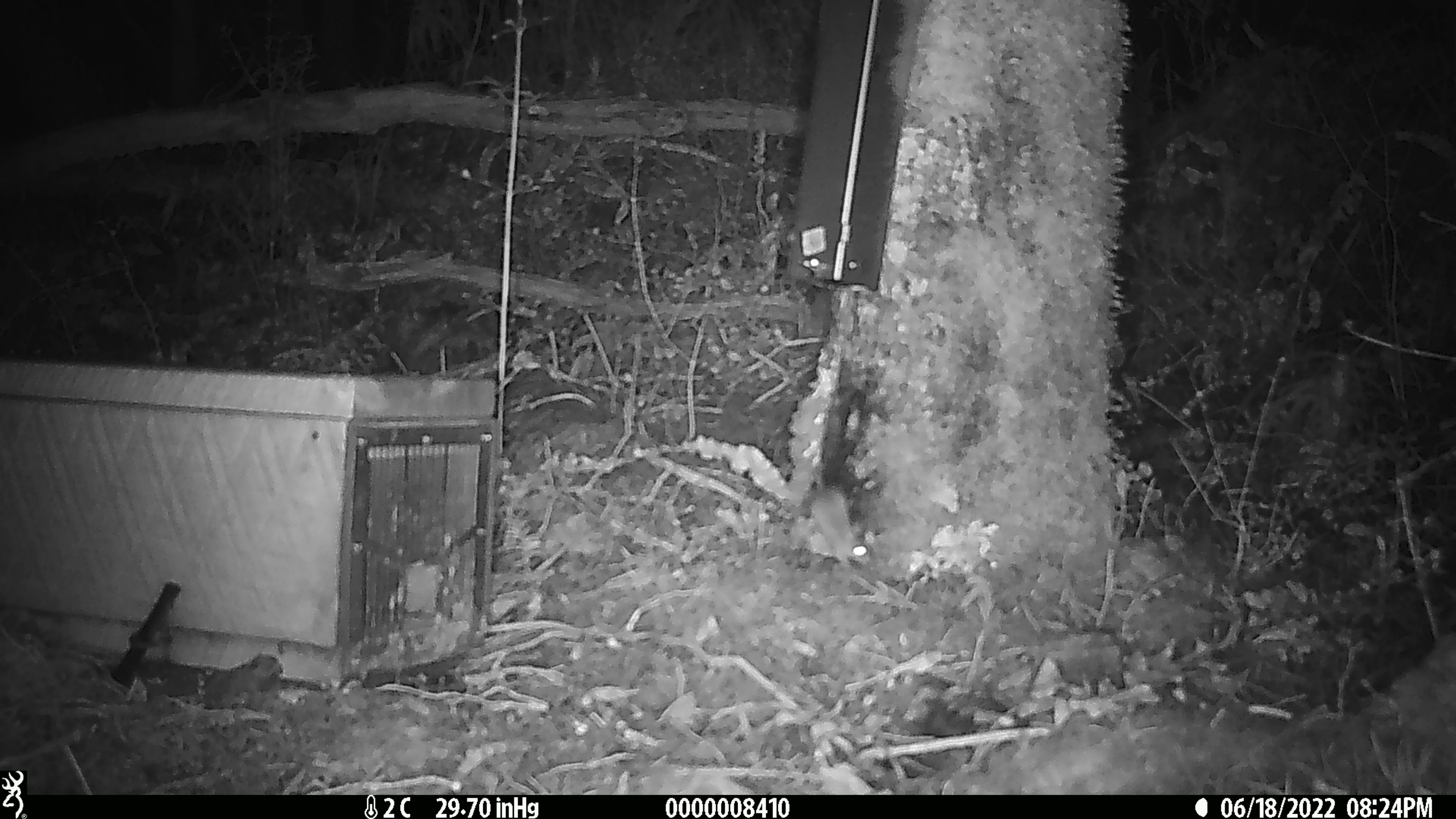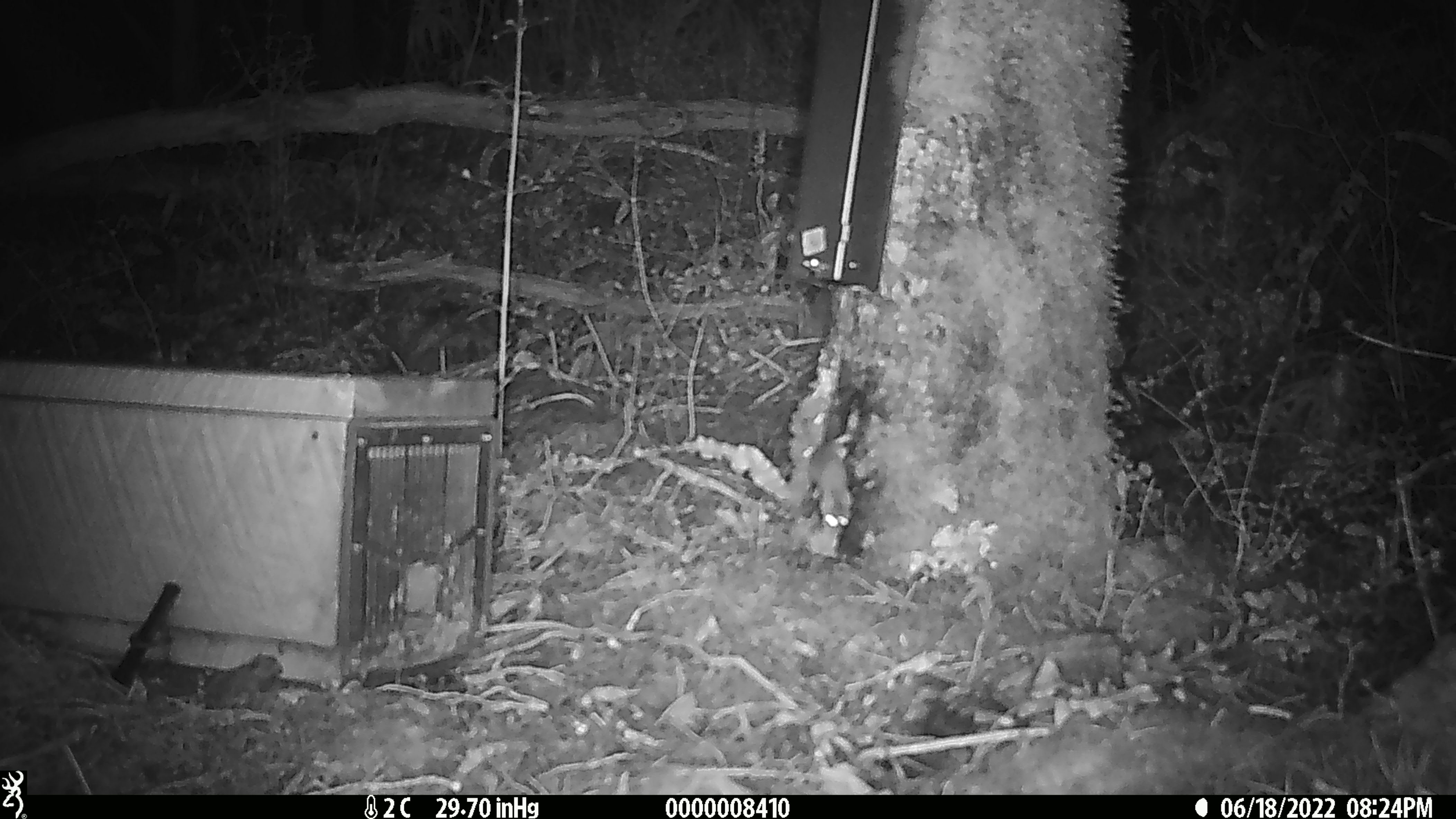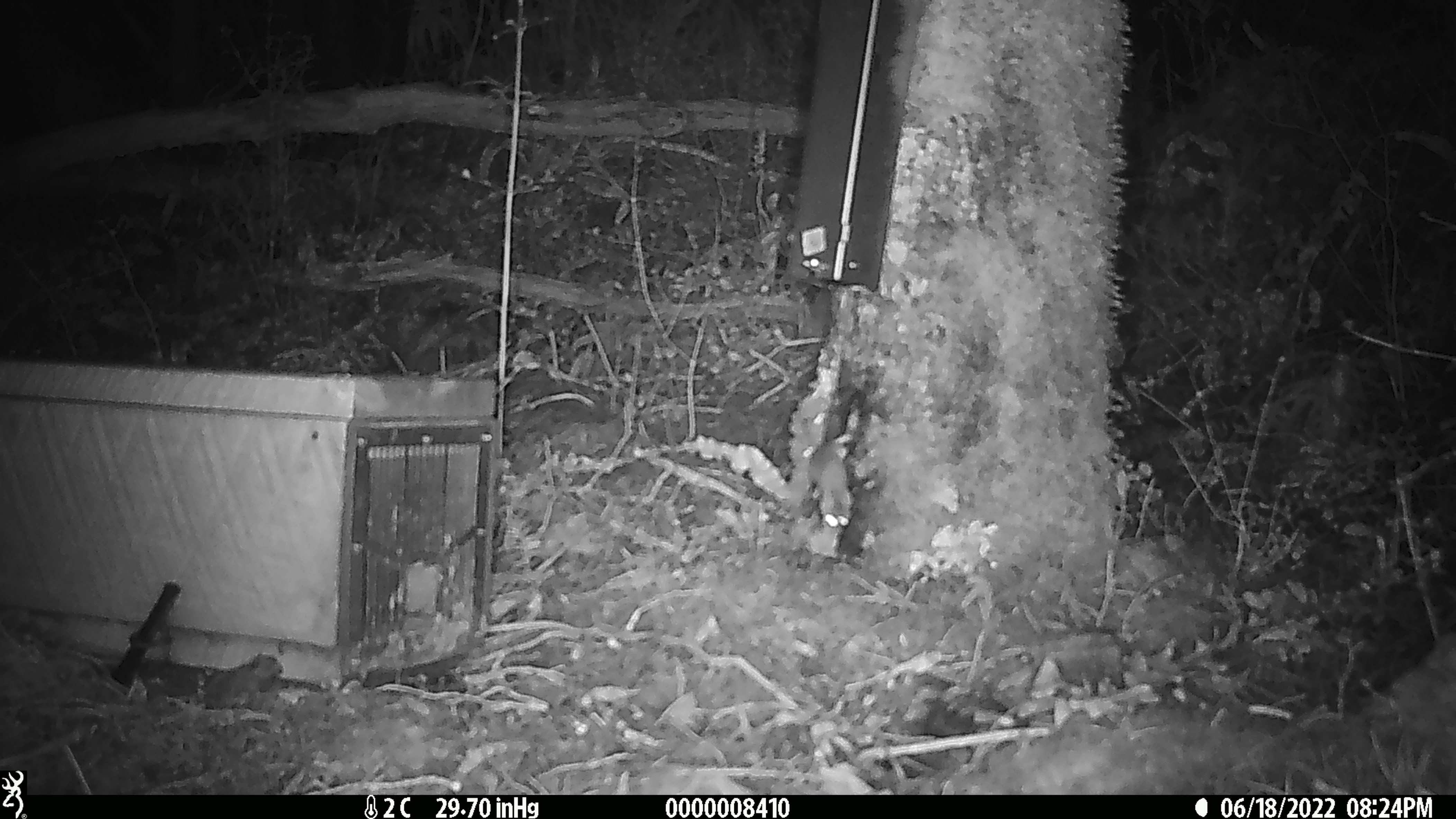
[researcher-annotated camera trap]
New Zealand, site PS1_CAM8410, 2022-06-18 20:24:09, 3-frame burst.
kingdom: Animalia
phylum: Chordata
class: Mammalia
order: Rodentia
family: Muridae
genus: Mus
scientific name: Mus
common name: mouse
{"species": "mouse (Mus)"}